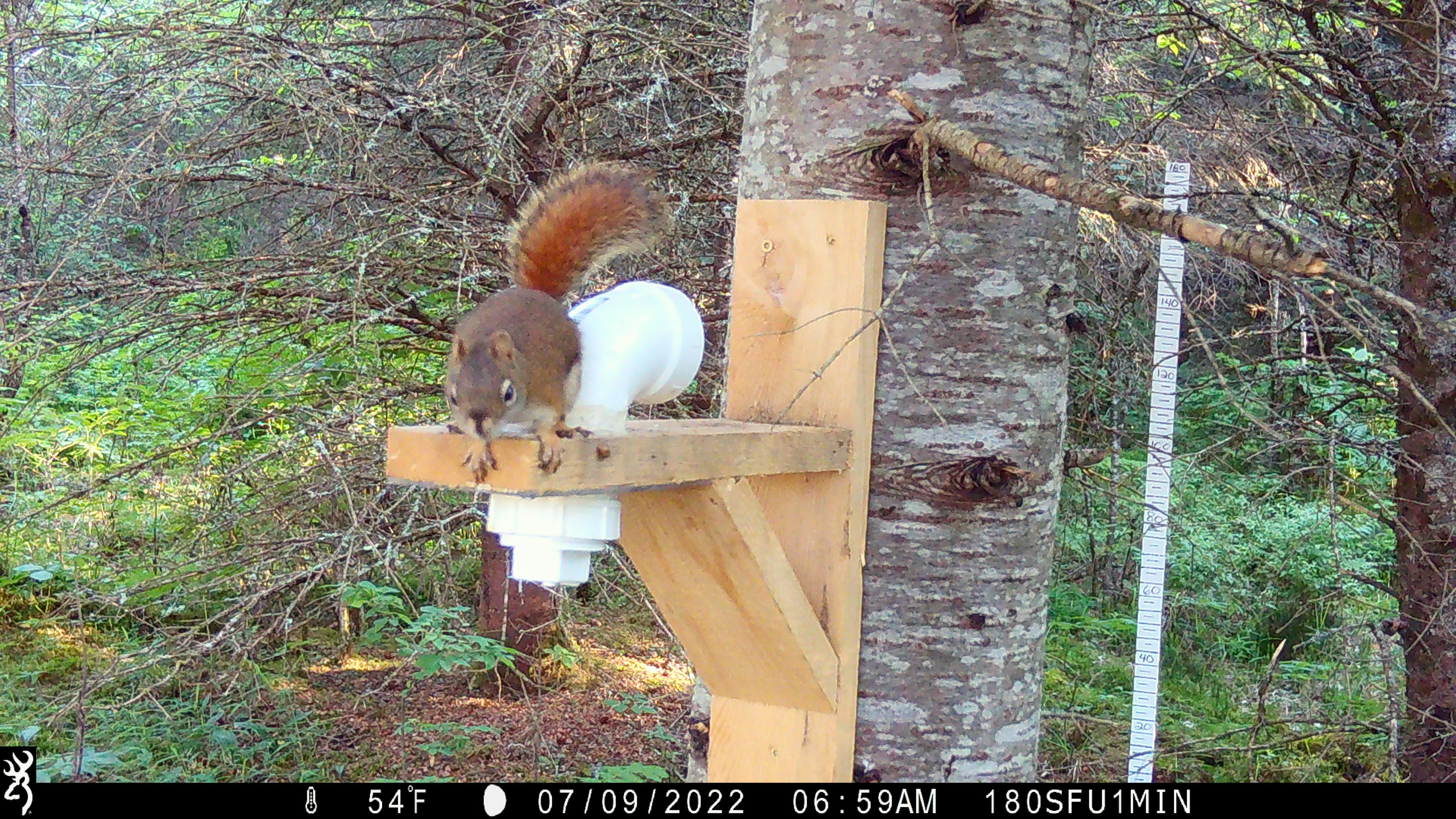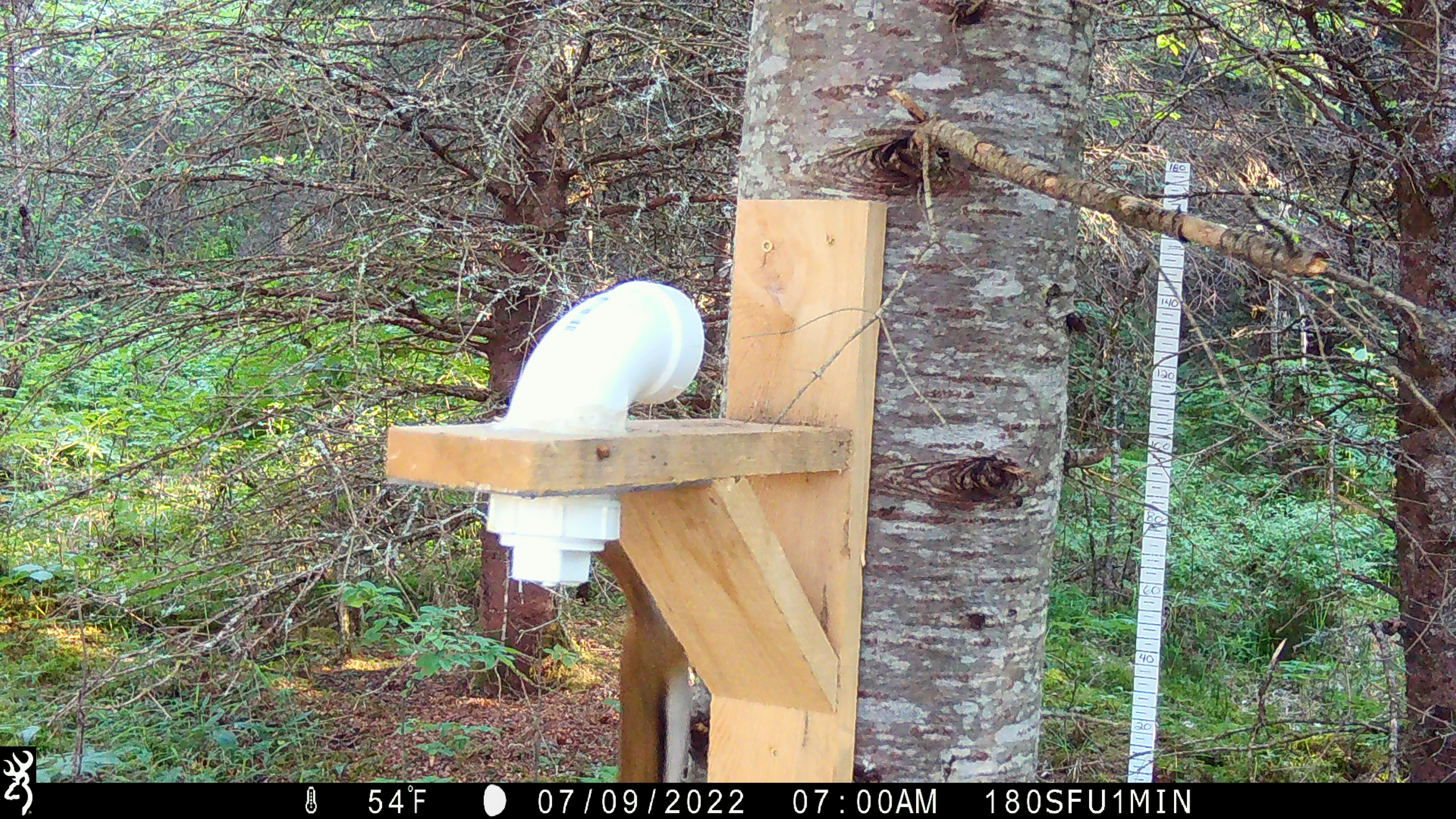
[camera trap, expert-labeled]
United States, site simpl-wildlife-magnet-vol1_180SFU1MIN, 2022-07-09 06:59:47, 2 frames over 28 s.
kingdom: Animalia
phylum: Chordata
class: Mammalia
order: Rodentia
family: Sciuridae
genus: Tamiasciurus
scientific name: Tamiasciurus hudsonicus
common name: red squirrel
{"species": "red squirrel (Tamiasciurus hudsonicus)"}